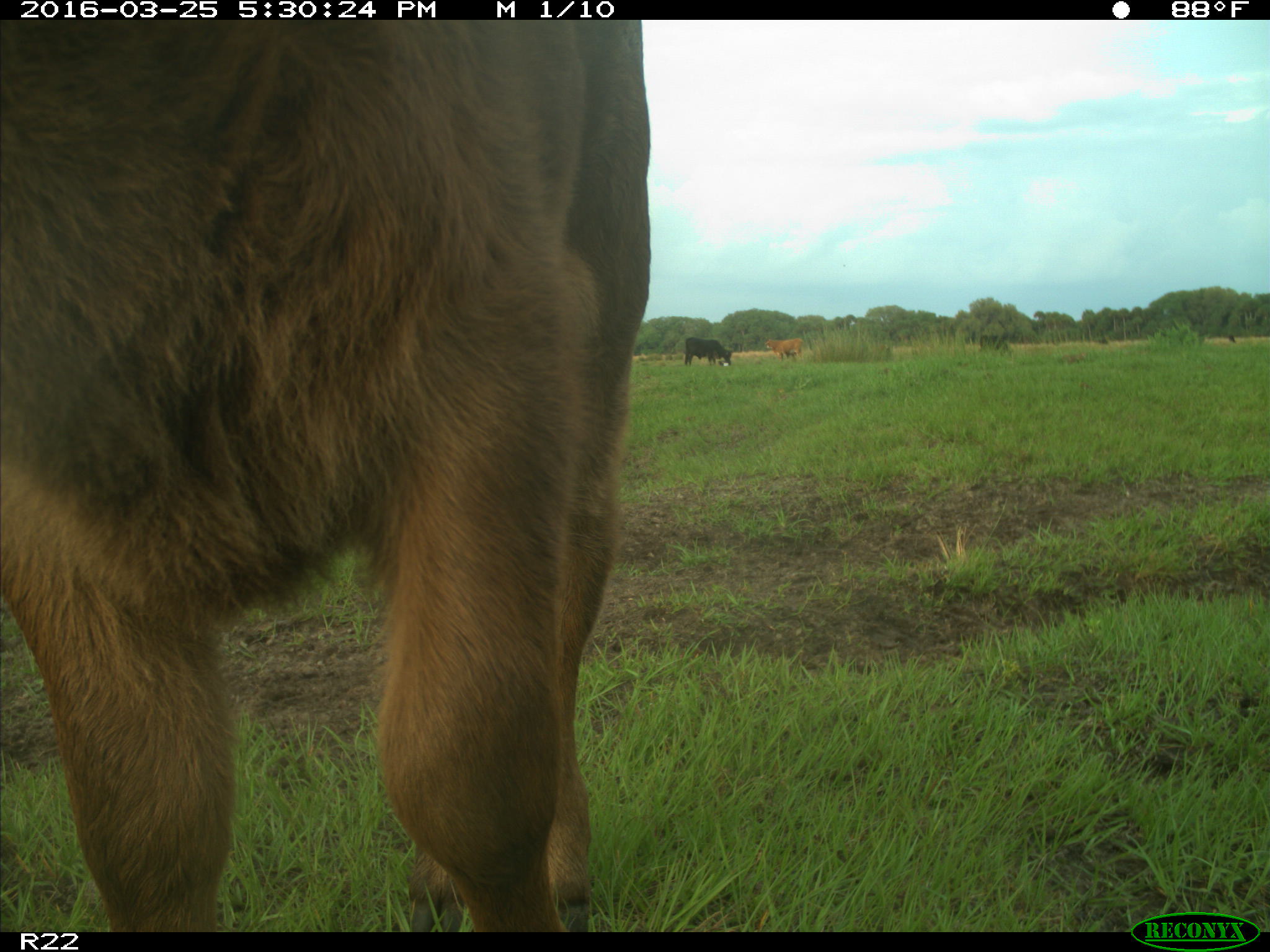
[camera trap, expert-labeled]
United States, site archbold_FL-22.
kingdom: Animalia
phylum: Chordata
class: Mammalia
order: Artiodactyla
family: Bovidae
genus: Bos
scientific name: Bos taurus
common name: domestic cow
Bos taurus (domestic cow).